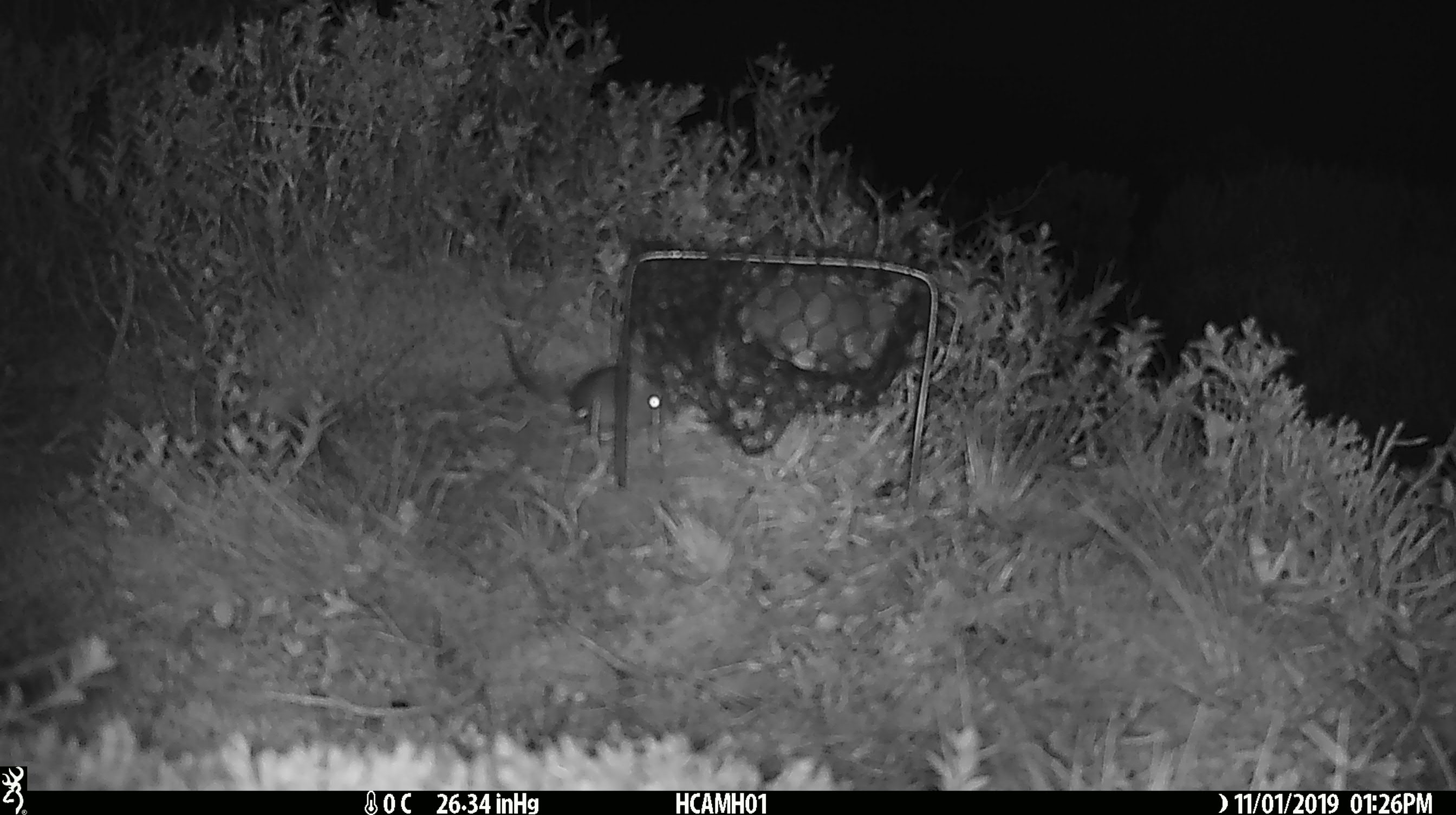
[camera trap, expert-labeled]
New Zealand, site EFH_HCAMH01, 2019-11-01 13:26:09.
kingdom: Animalia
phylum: Chordata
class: Mammalia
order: Rodentia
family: Muridae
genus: Mus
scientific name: Mus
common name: mouse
Mouse (Mus).